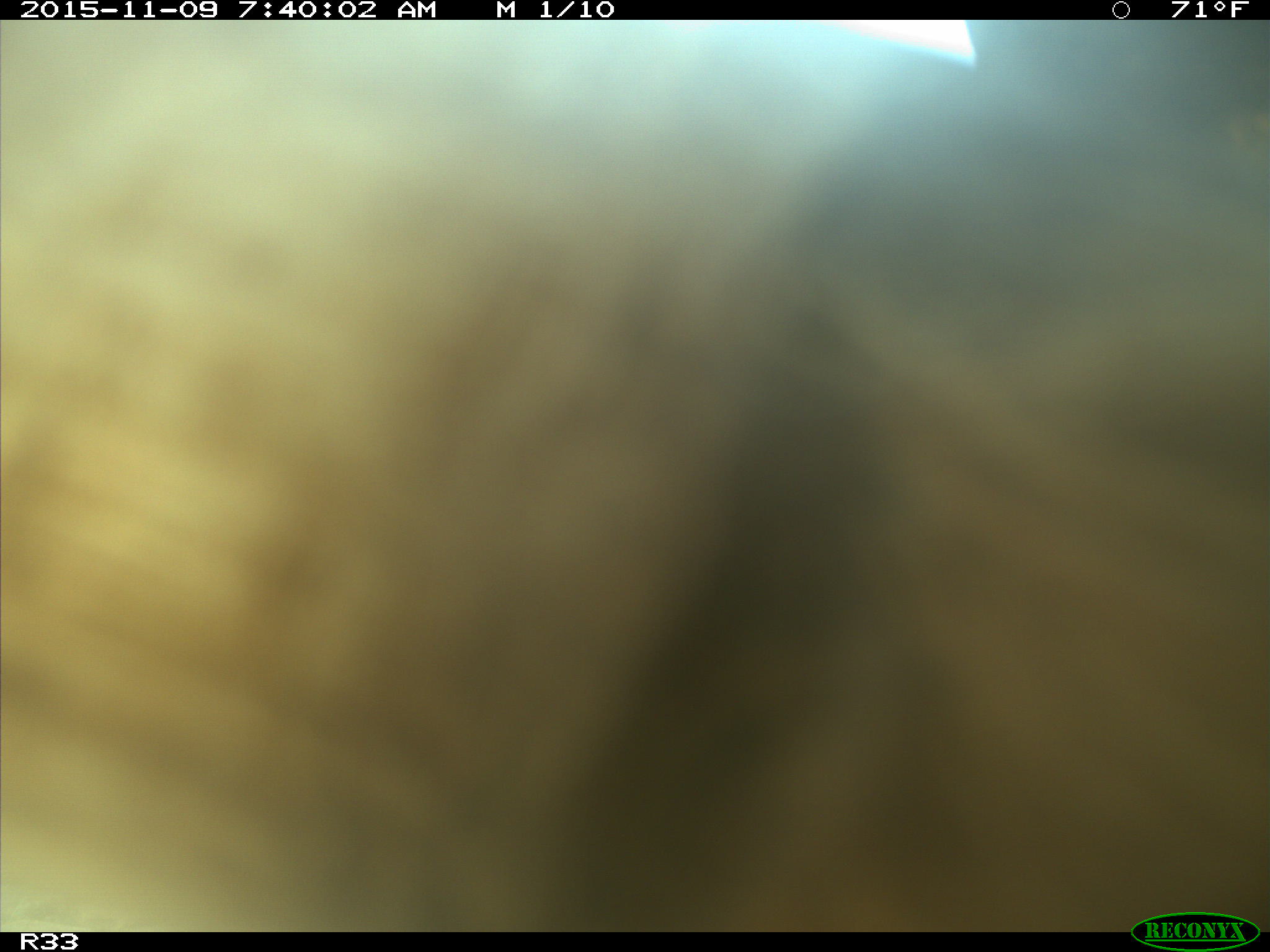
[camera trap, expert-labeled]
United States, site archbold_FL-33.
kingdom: Animalia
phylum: Chordata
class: Mammalia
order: Artiodactyla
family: Bovidae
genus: Bos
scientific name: Bos taurus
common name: domestic cow